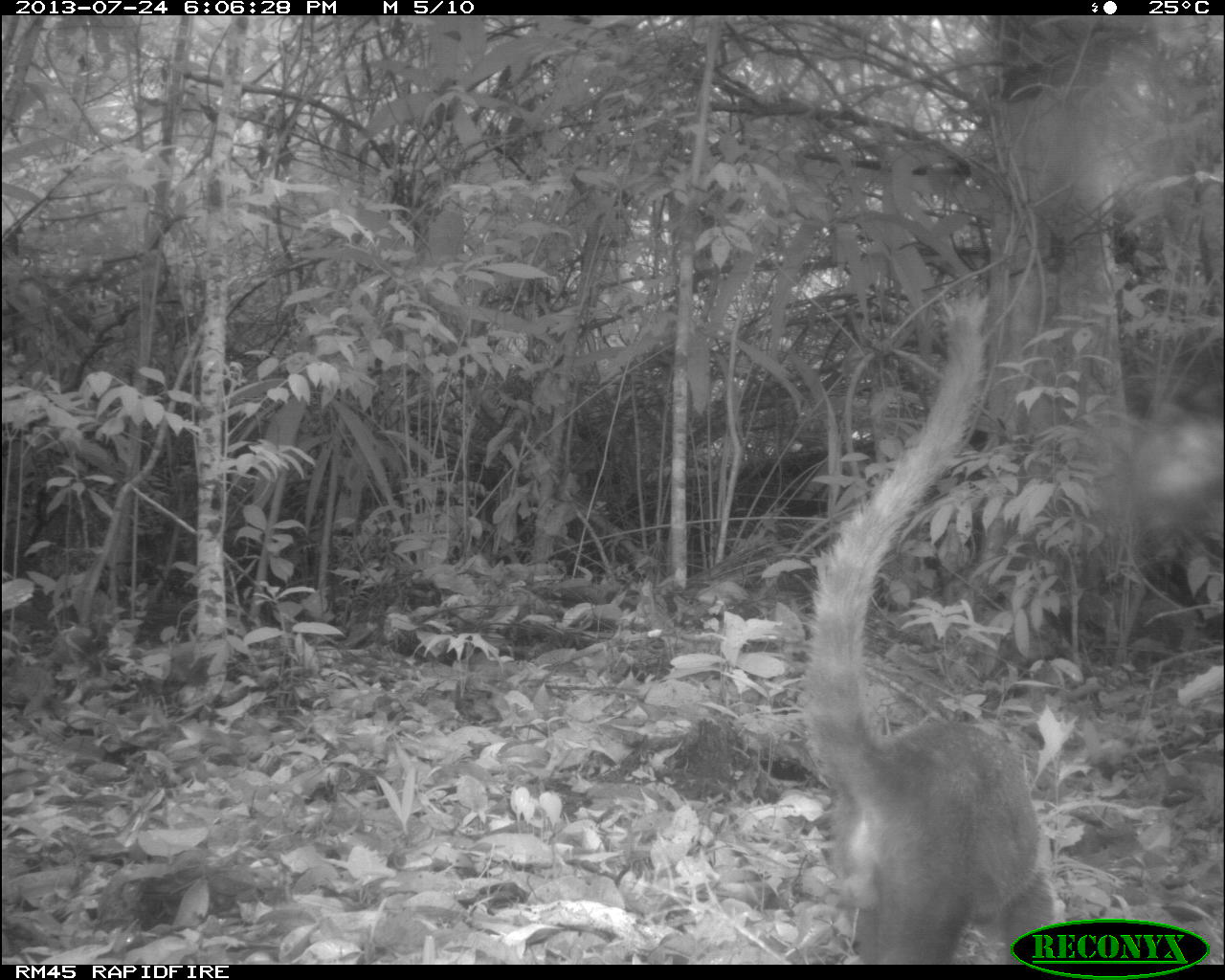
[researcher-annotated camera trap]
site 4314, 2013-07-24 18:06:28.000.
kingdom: Animalia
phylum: Chordata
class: Mammalia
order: Carnivora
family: Procyonidae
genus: Nasua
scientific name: Nasua narica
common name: white-nosed coati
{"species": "Nasua narica (white-nosed coati)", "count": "1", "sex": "male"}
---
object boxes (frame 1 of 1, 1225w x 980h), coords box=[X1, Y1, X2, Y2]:
nasua narica: box=[795, 290, 1054, 961]